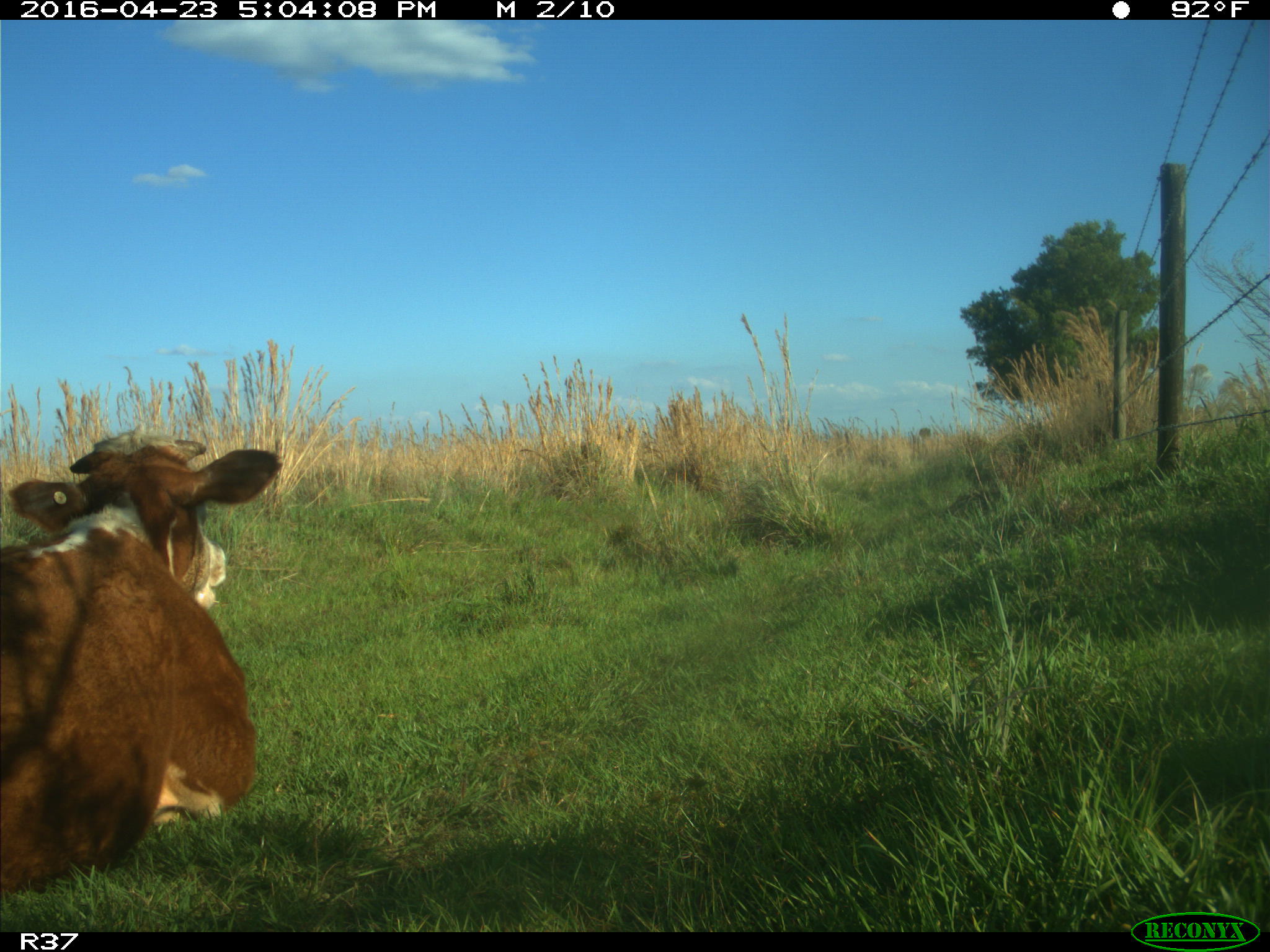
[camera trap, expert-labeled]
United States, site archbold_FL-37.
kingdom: Animalia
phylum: Chordata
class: Mammalia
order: Artiodactyla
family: Bovidae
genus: Bos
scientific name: Bos taurus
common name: domestic cow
Bos taurus (domestic cow).